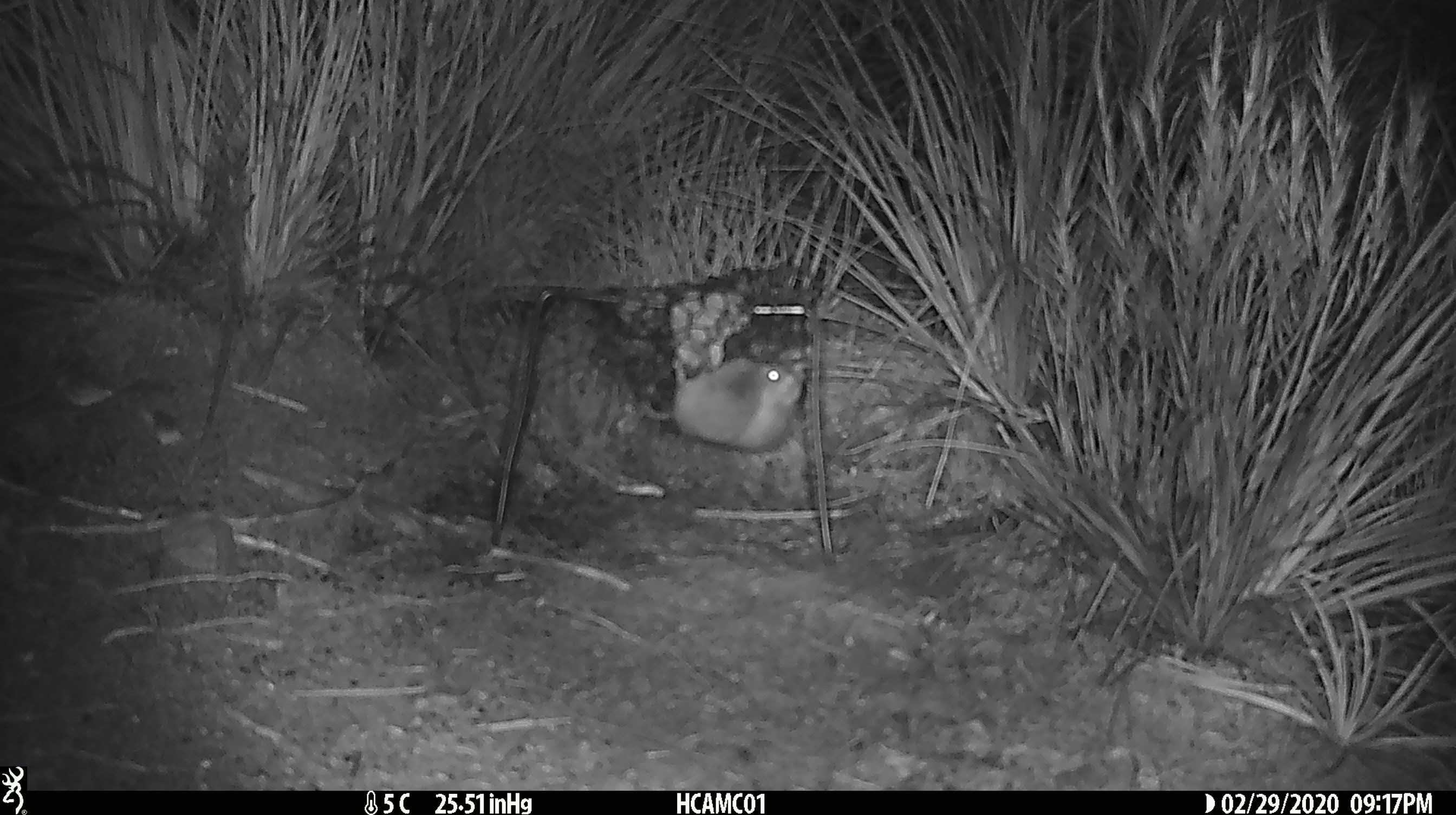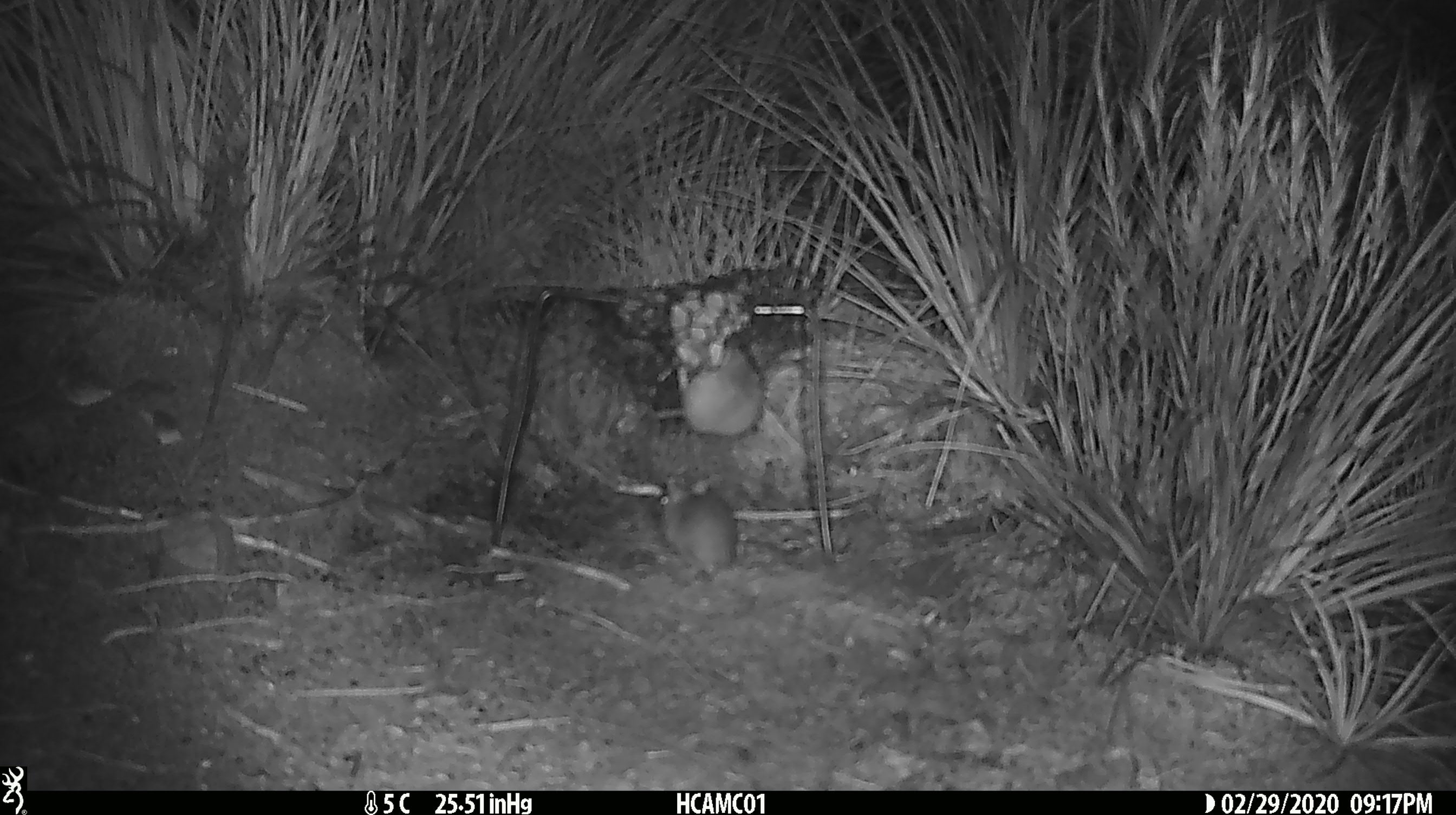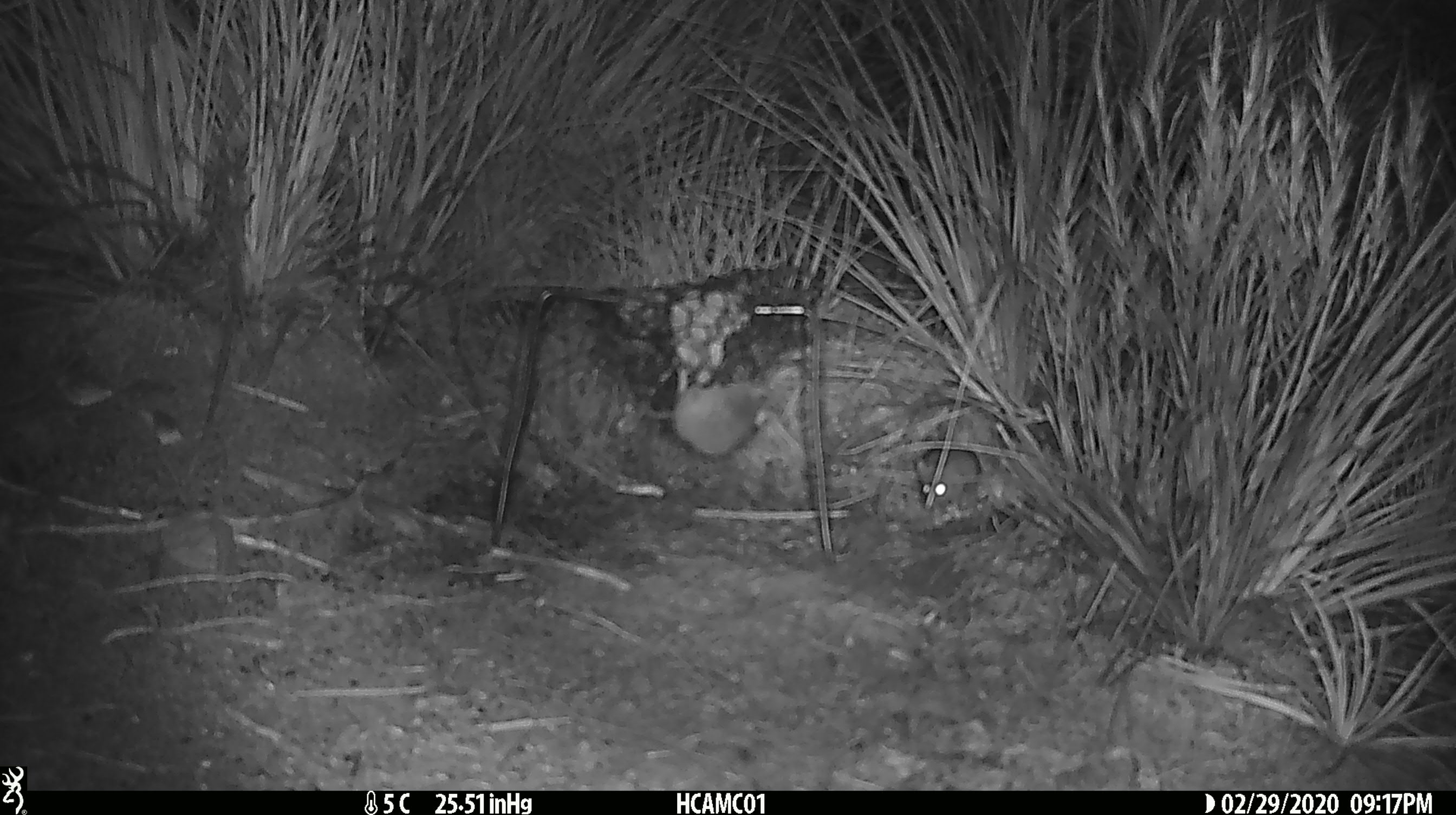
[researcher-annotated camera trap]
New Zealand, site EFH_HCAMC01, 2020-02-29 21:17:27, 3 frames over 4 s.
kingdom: Animalia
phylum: Chordata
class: Mammalia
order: Rodentia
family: Muridae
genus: Mus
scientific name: Mus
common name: mouse